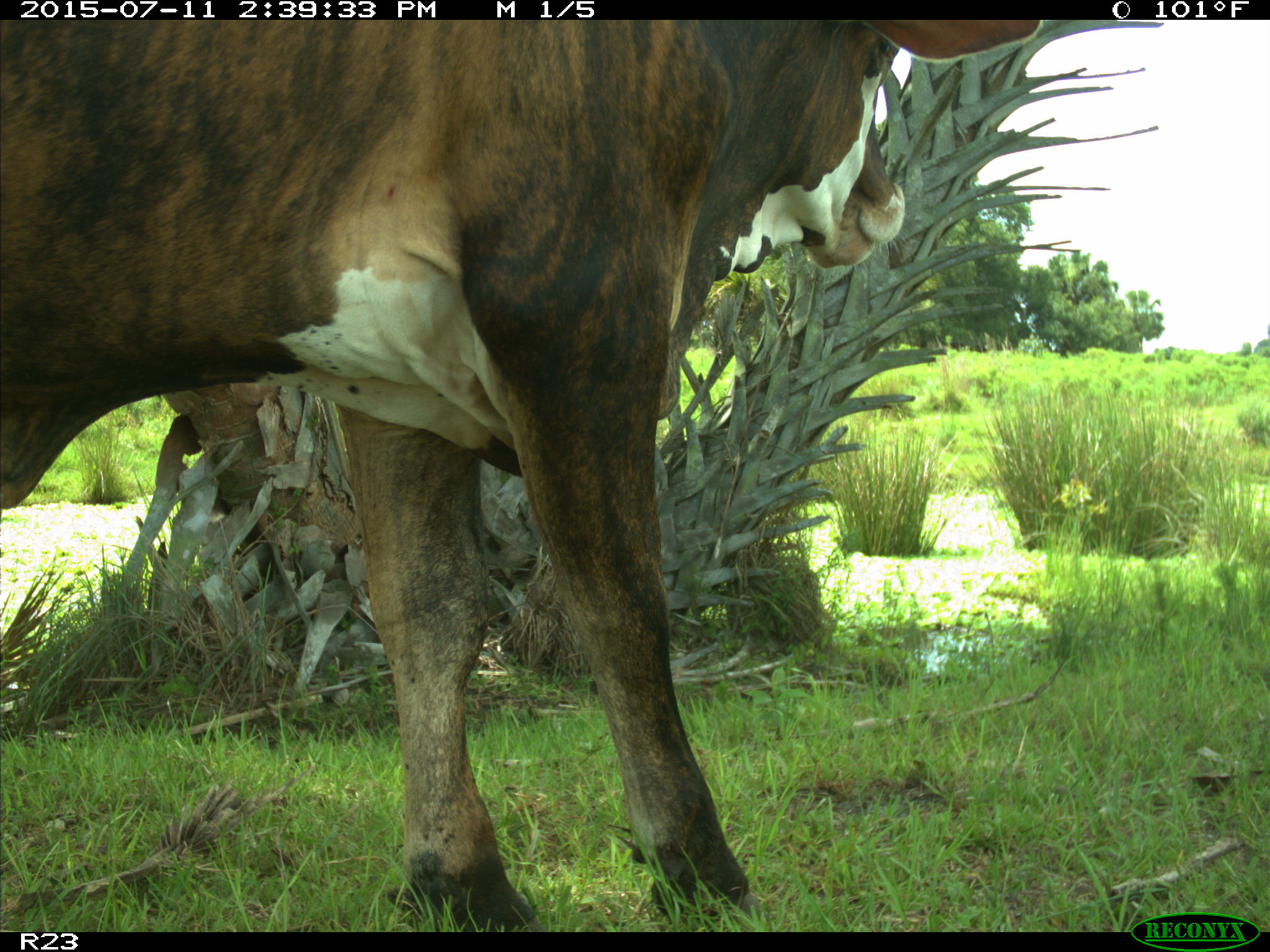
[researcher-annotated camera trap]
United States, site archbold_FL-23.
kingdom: Animalia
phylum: Chordata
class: Mammalia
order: Artiodactyla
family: Bovidae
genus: Bos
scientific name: Bos taurus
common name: domestic cow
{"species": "Bos taurus (domestic cow)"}